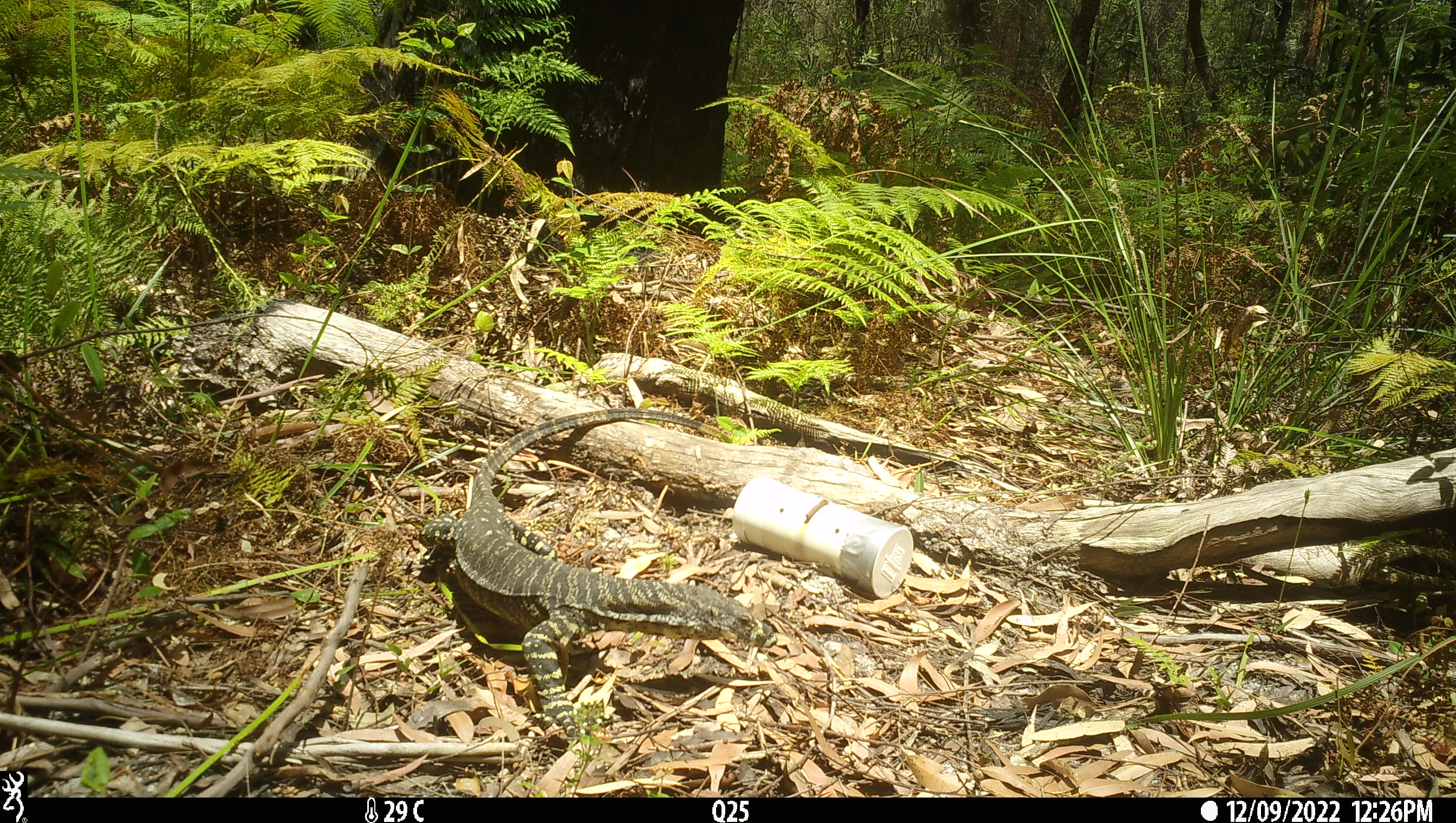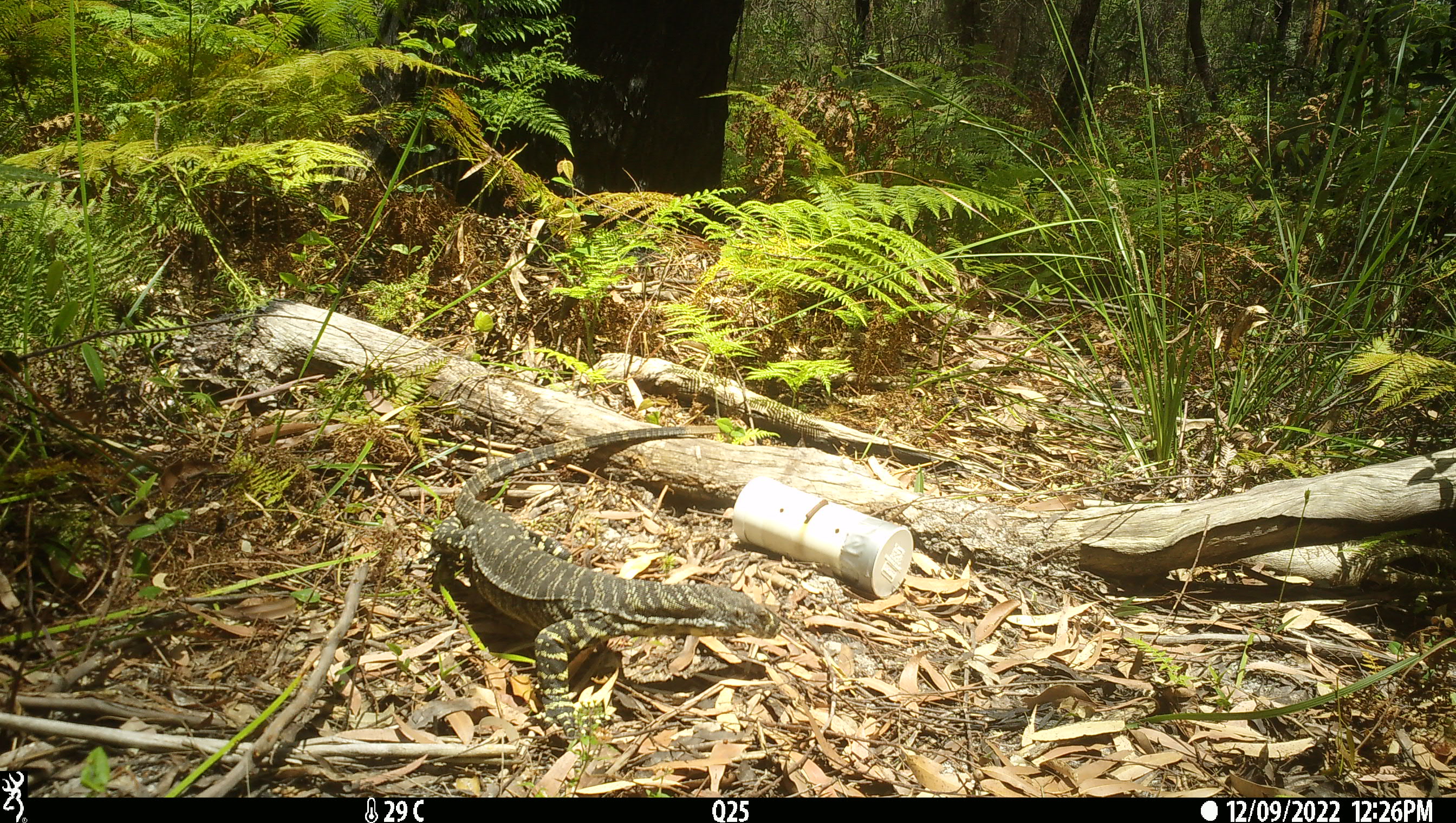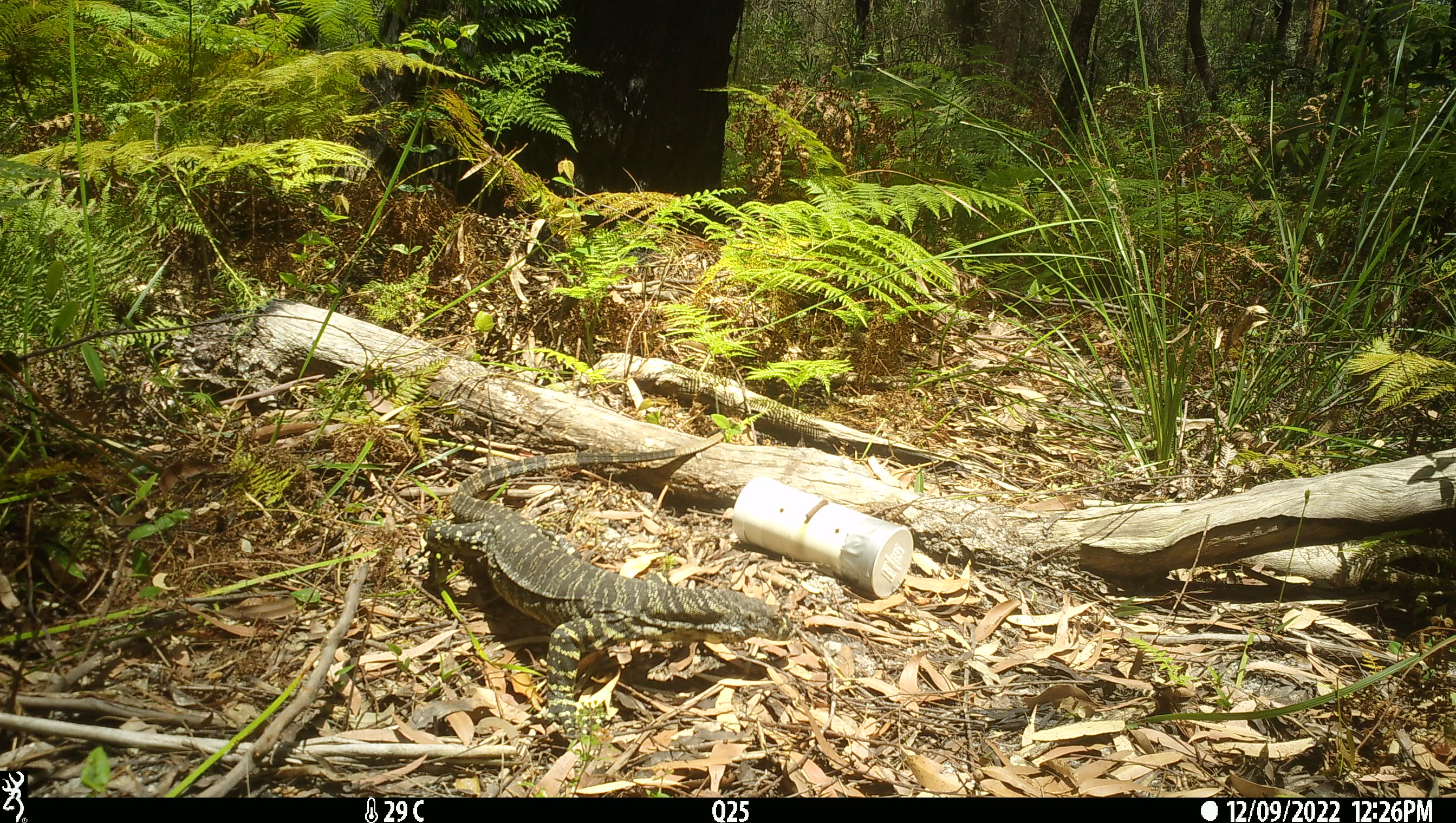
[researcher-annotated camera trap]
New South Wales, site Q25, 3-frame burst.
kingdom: Animalia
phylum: Chordata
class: Reptilia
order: Squamata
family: Varanidae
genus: Varanus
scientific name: Varanus varius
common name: lace monitor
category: goanna